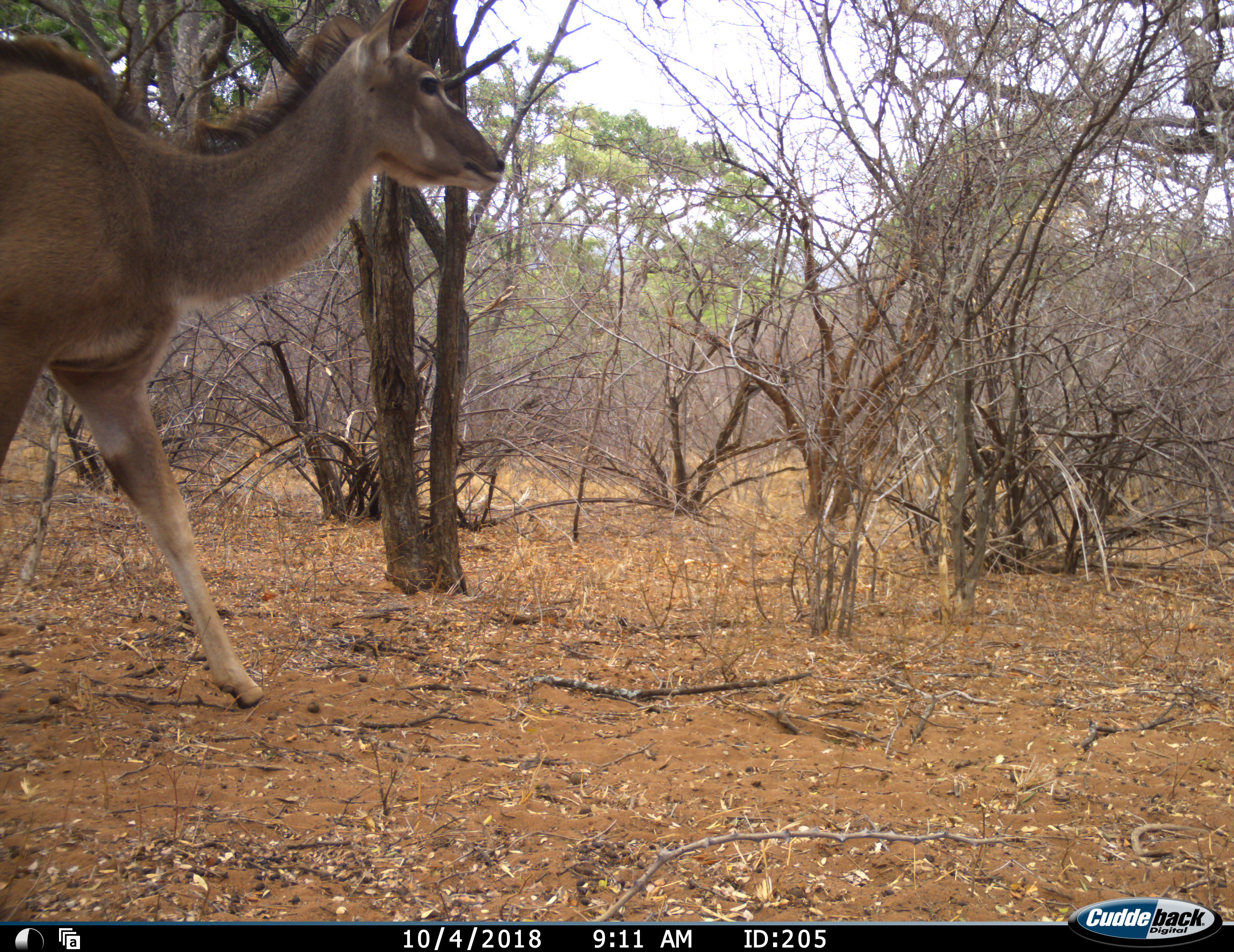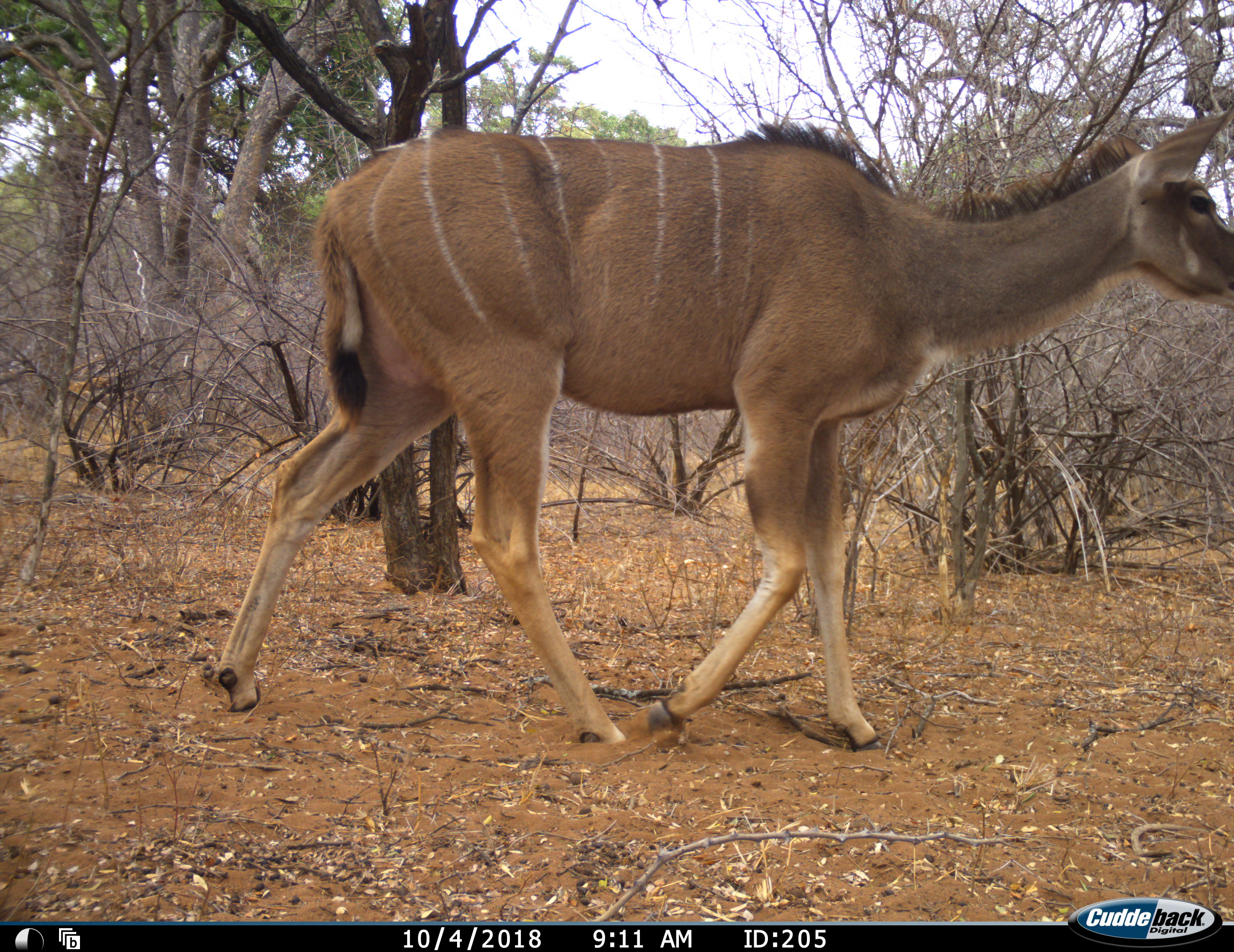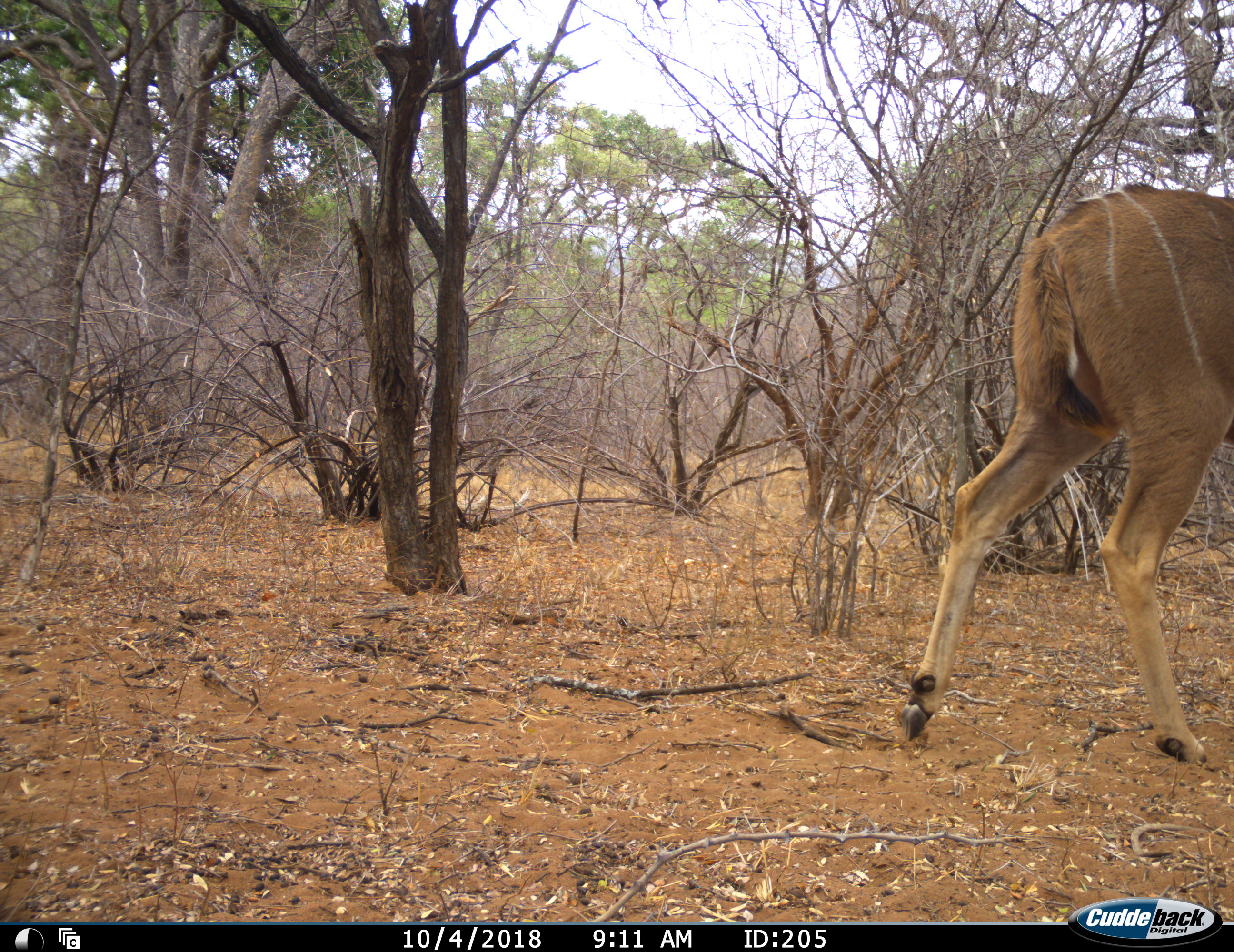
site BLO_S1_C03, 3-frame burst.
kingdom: Animalia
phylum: Chordata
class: Mammalia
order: Artiodactyla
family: Bovidae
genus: Tragelaphus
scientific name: Tragelaphus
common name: kudu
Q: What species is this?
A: Kudu (Tragelaphus).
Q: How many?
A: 1.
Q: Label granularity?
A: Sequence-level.